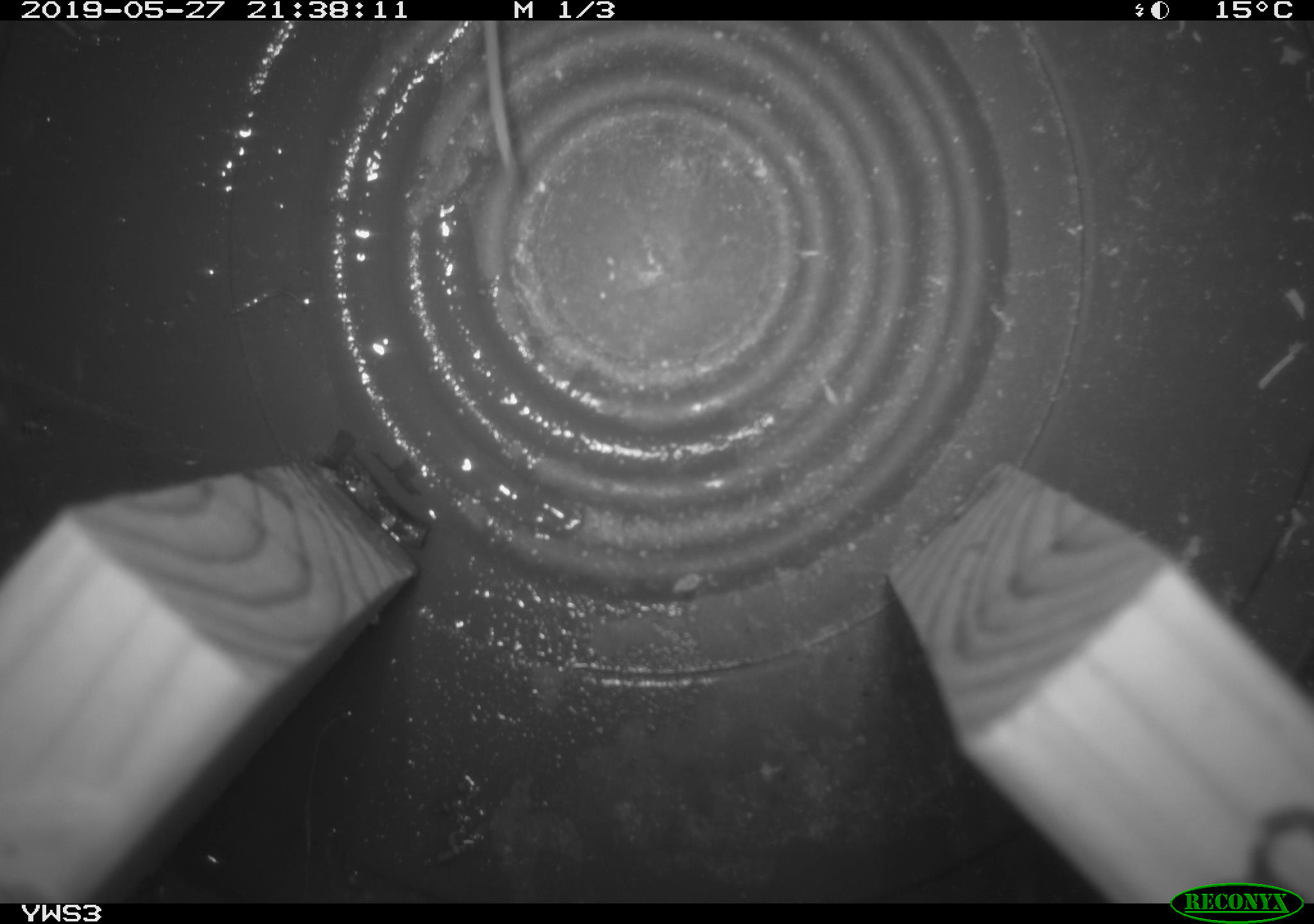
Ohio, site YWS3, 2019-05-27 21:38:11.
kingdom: Animalia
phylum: Chordata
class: Mammalia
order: Rodentia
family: Cricetidae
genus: Peromyscus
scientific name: Peromyscus leucopus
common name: white-footed mouse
White-footed mouse (Peromyscus leucopus).